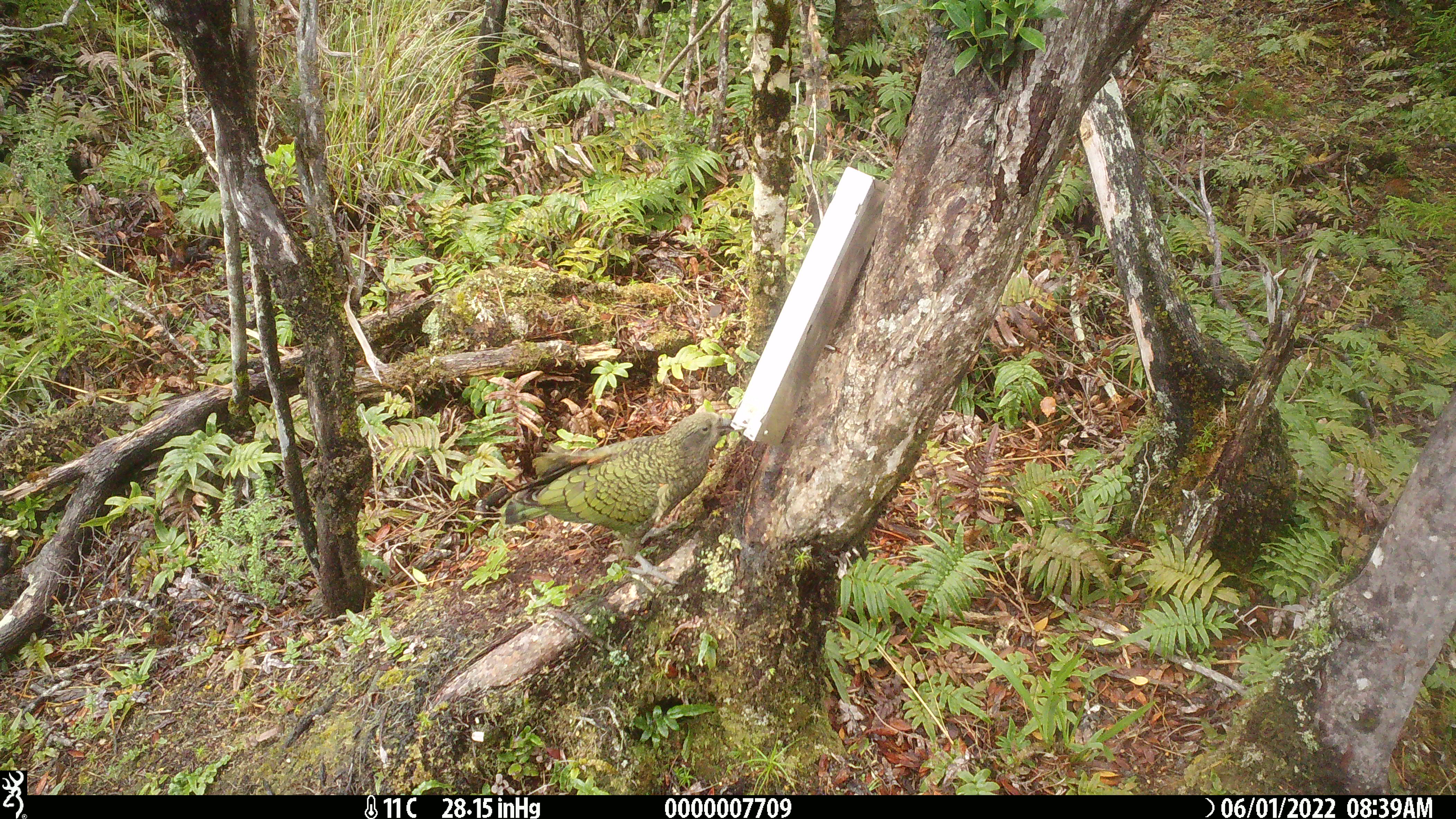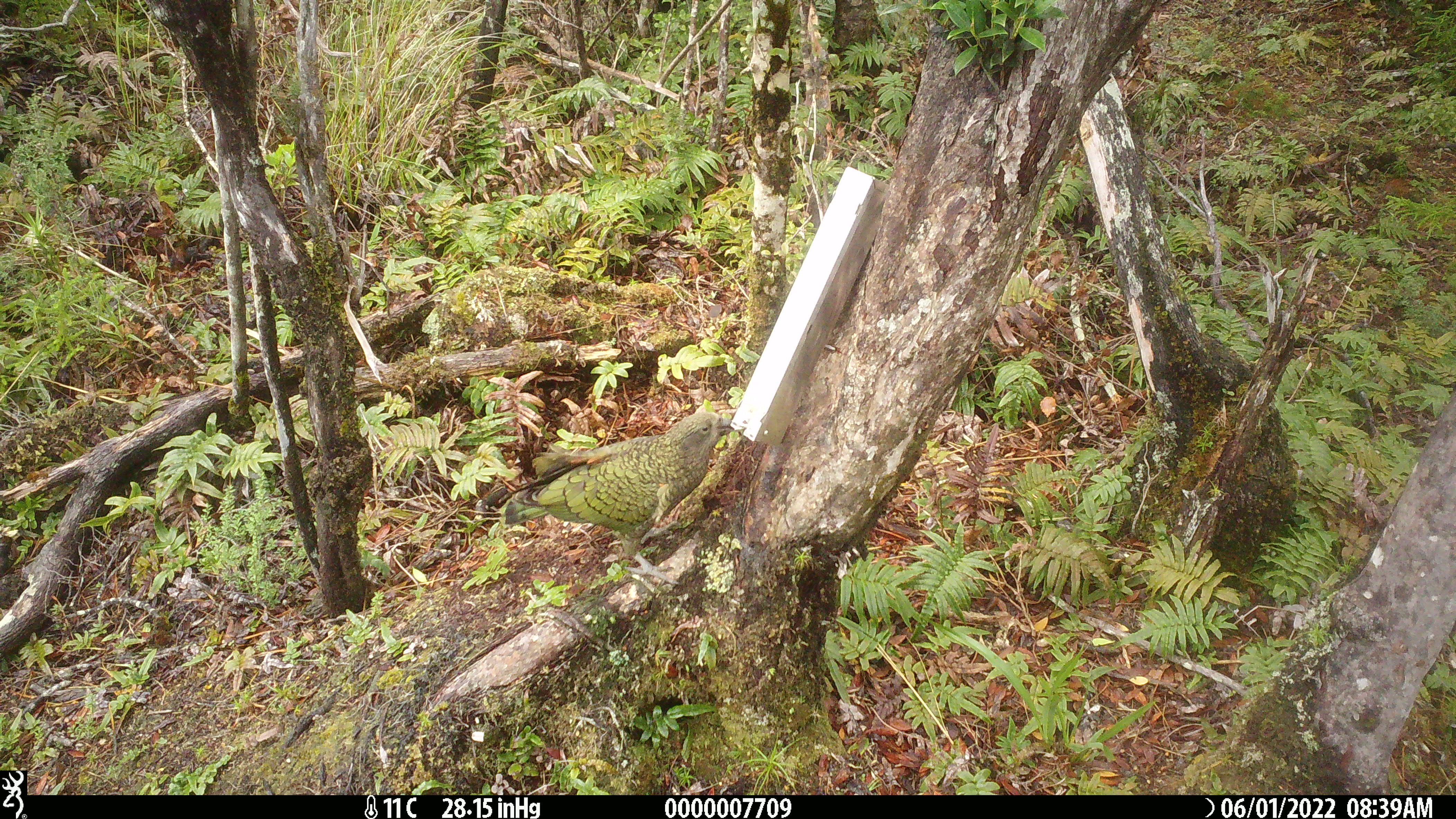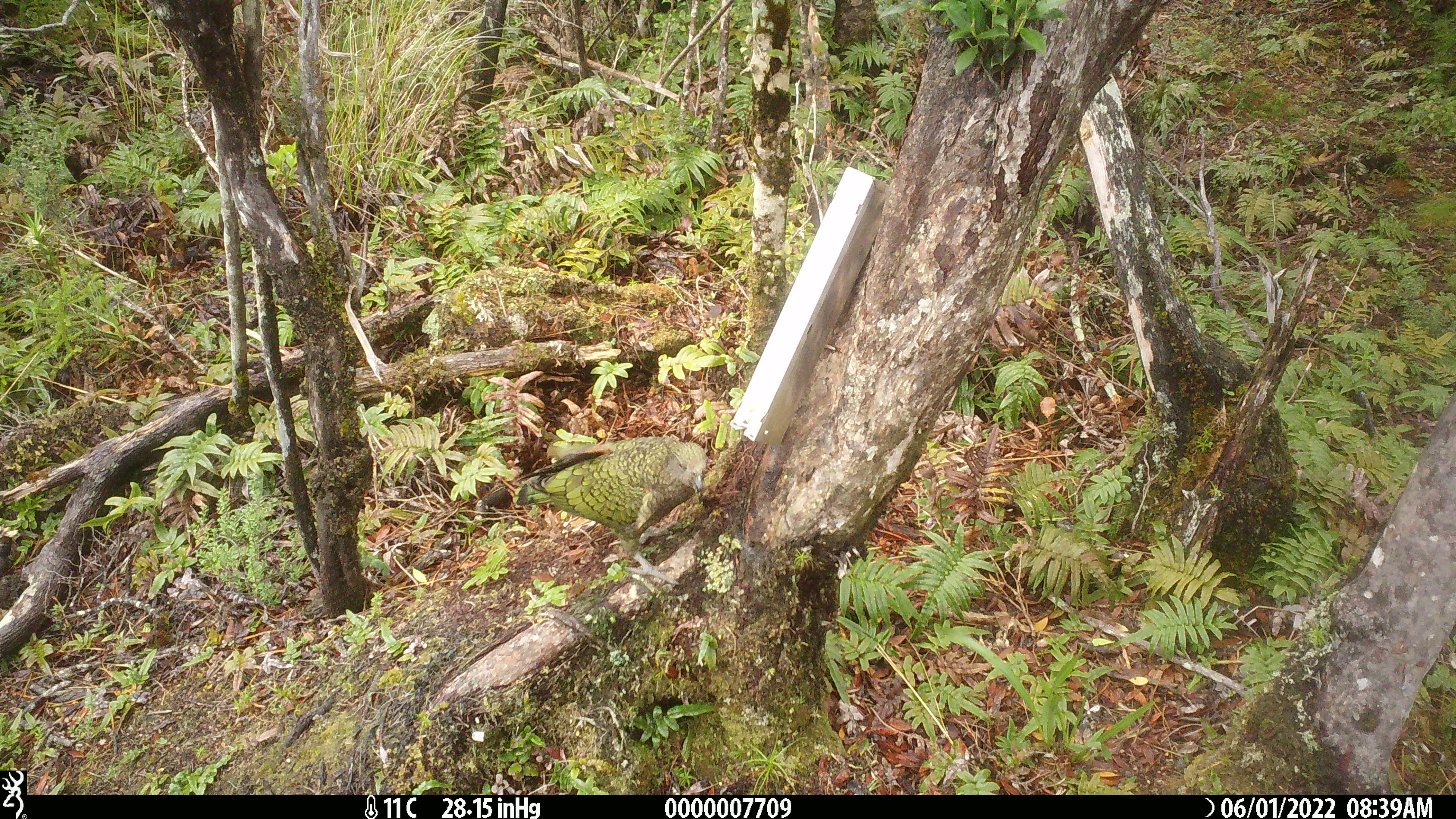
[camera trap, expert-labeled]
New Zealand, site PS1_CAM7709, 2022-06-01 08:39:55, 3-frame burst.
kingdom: Animalia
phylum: Chordata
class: Aves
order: Psittaciformes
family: Strigopidae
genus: Nestor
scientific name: Nestor notabilis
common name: kea